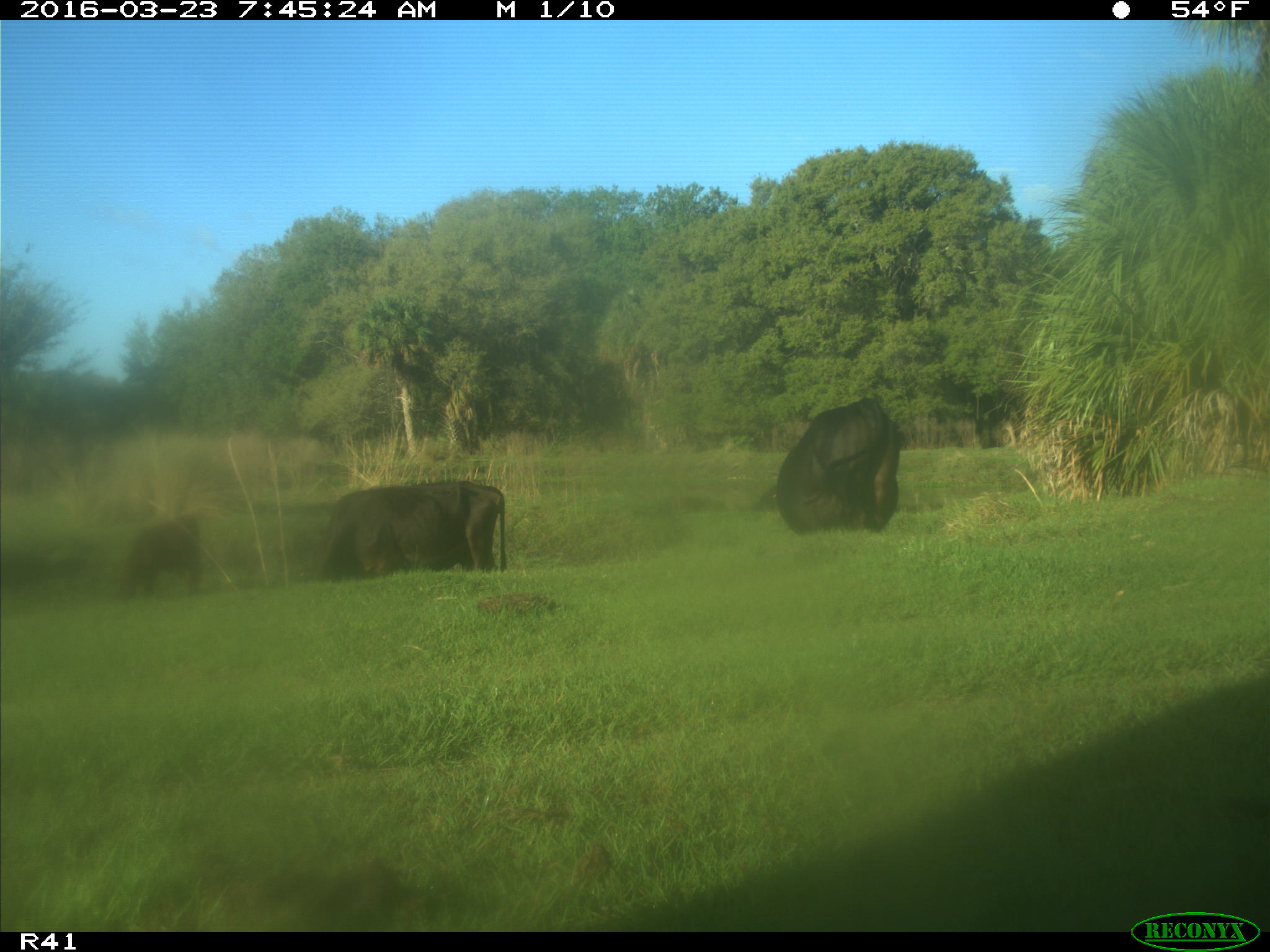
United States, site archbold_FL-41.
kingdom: Animalia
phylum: Chordata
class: Mammalia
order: Artiodactyla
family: Bovidae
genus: Bos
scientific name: Bos taurus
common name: domestic cow